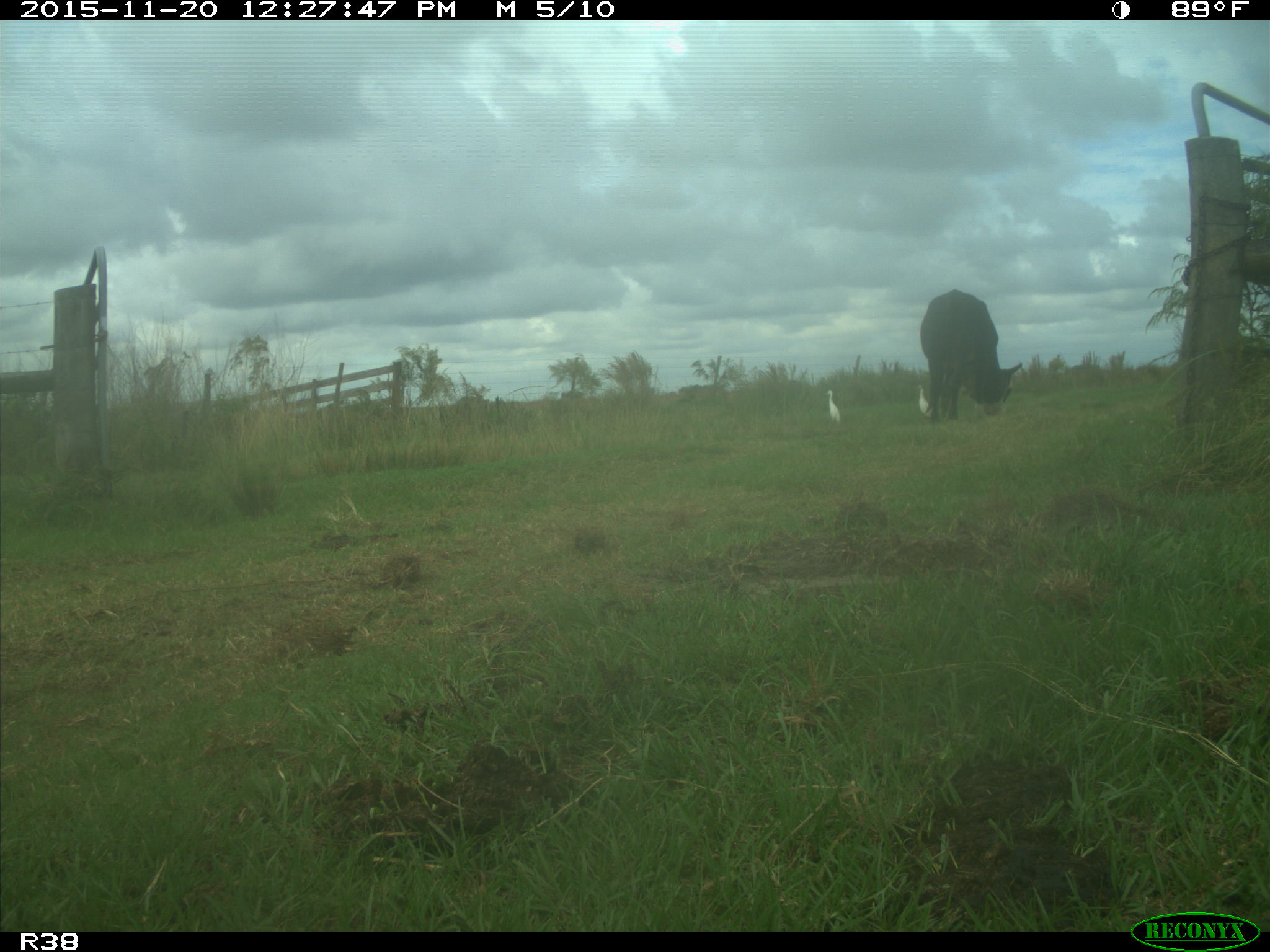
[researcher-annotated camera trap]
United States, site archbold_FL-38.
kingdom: Animalia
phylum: Chordata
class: Mammalia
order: Artiodactyla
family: Bovidae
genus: Bos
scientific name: Bos taurus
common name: domestic cow